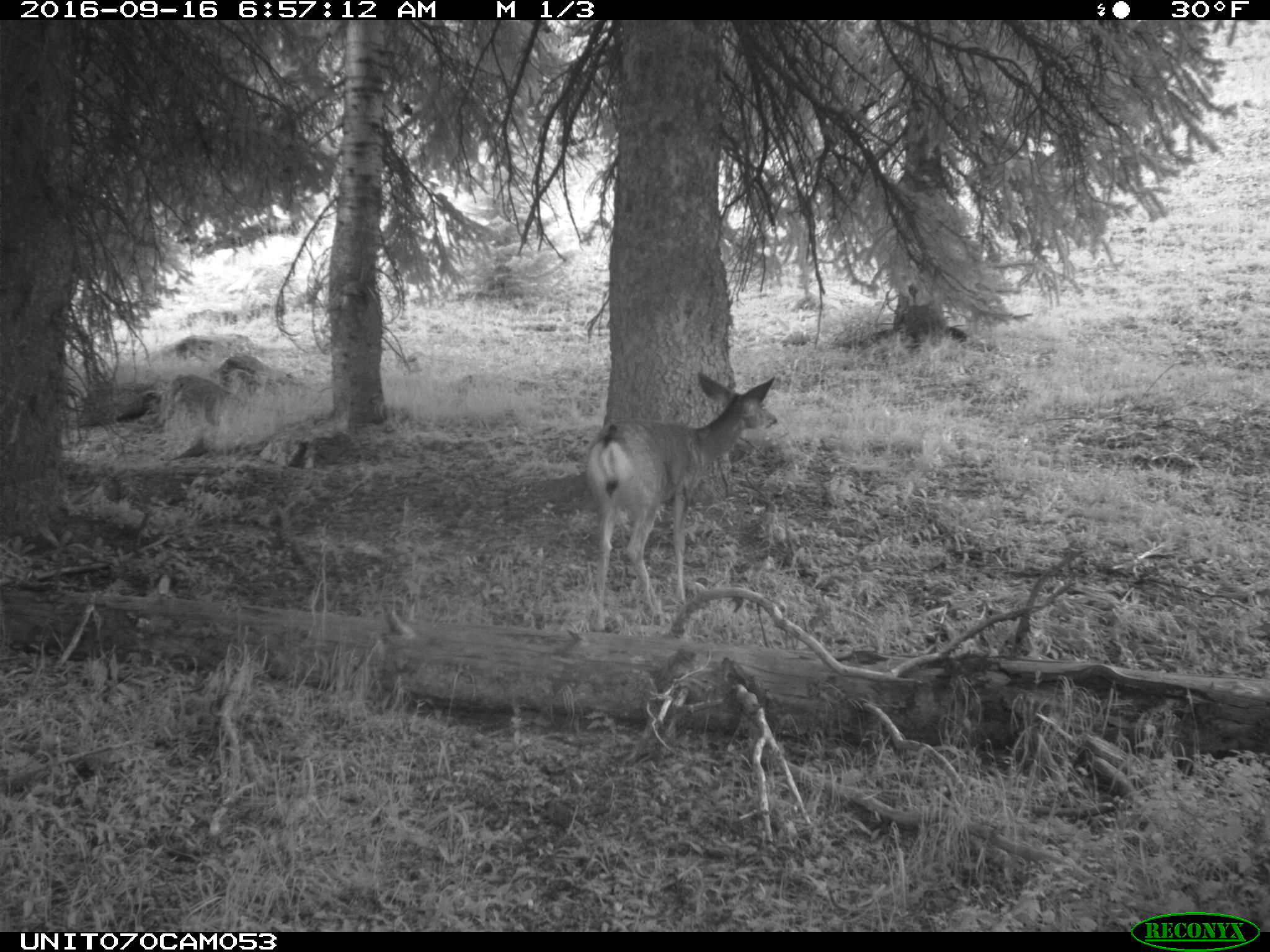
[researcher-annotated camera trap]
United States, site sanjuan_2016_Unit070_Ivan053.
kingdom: Animalia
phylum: Chordata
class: Mammalia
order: Artiodactyla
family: Cervidae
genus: Odocoileus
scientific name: Odocoileus hemionus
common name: mule deer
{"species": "Odocoileus hemionus (mule deer)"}